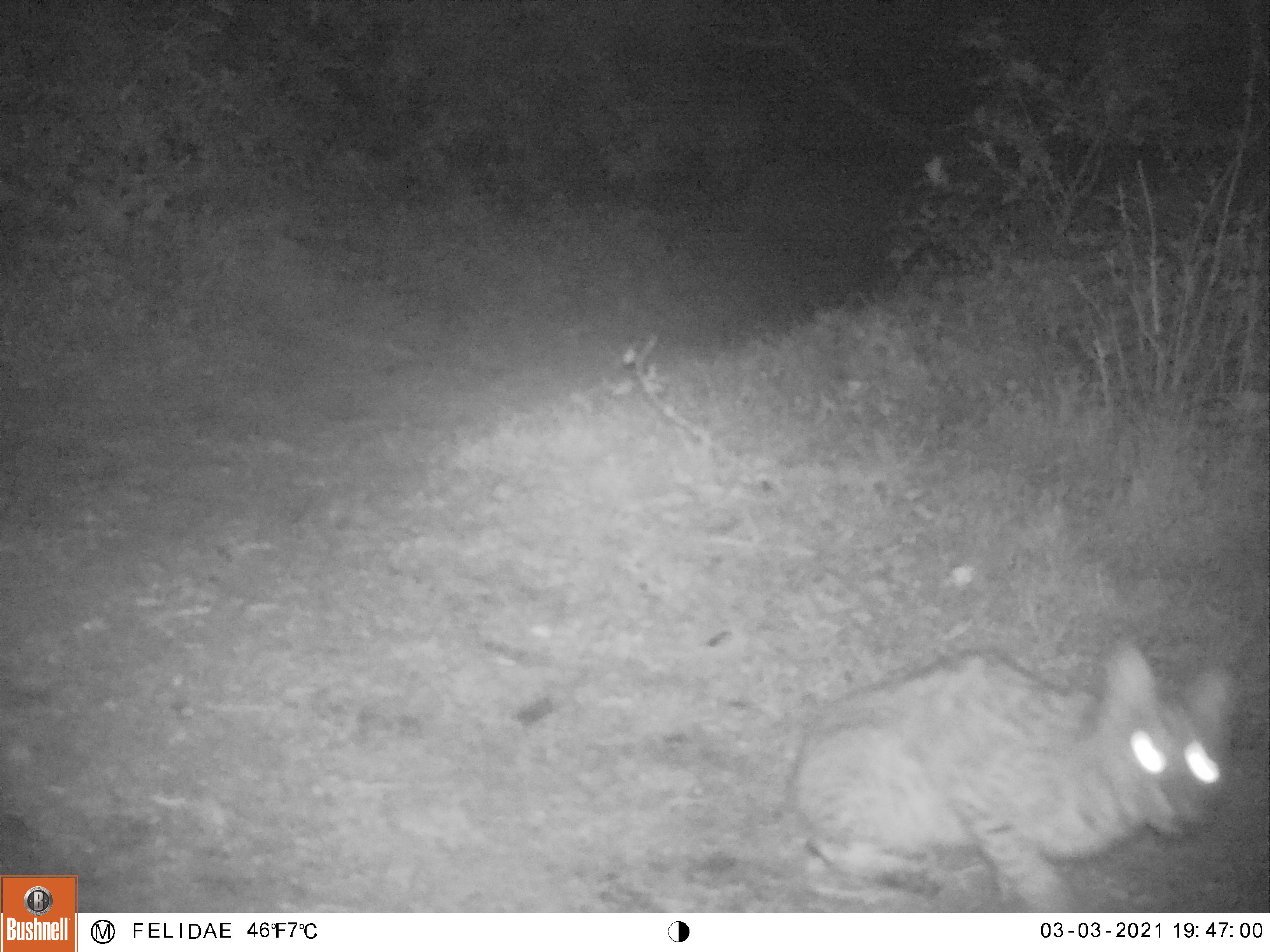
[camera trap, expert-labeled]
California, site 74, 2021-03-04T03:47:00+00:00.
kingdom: Animalia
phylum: Chordata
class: Mammalia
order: Carnivora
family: Felidae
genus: Lynx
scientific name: Lynx rufus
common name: bobcat